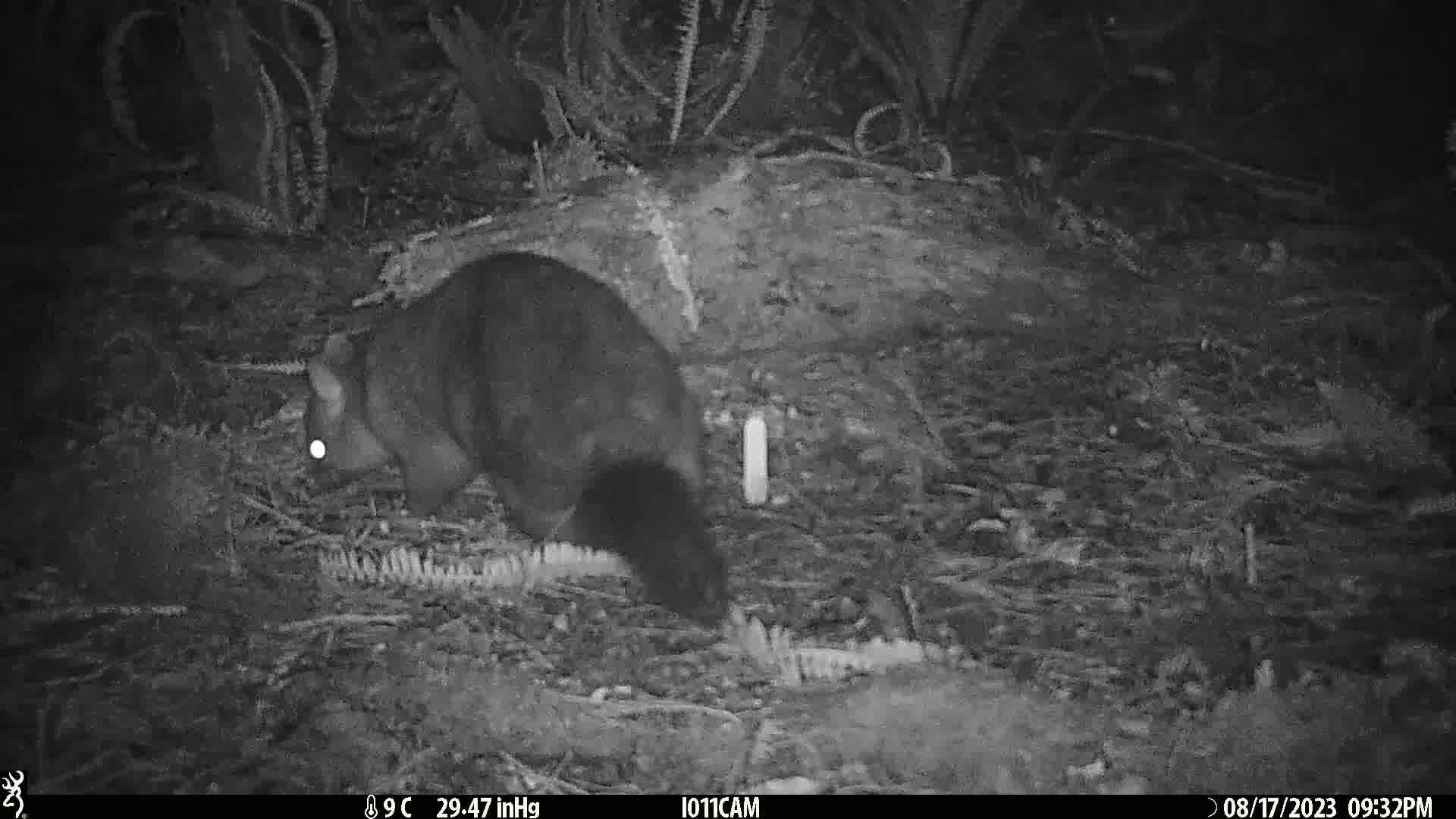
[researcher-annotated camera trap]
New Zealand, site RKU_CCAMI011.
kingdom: Animalia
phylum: Chordata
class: Mammalia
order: Diprotodontia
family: Phalangeridae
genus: Trichosurus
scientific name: Trichosurus vulpecula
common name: common brushtail possum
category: possum